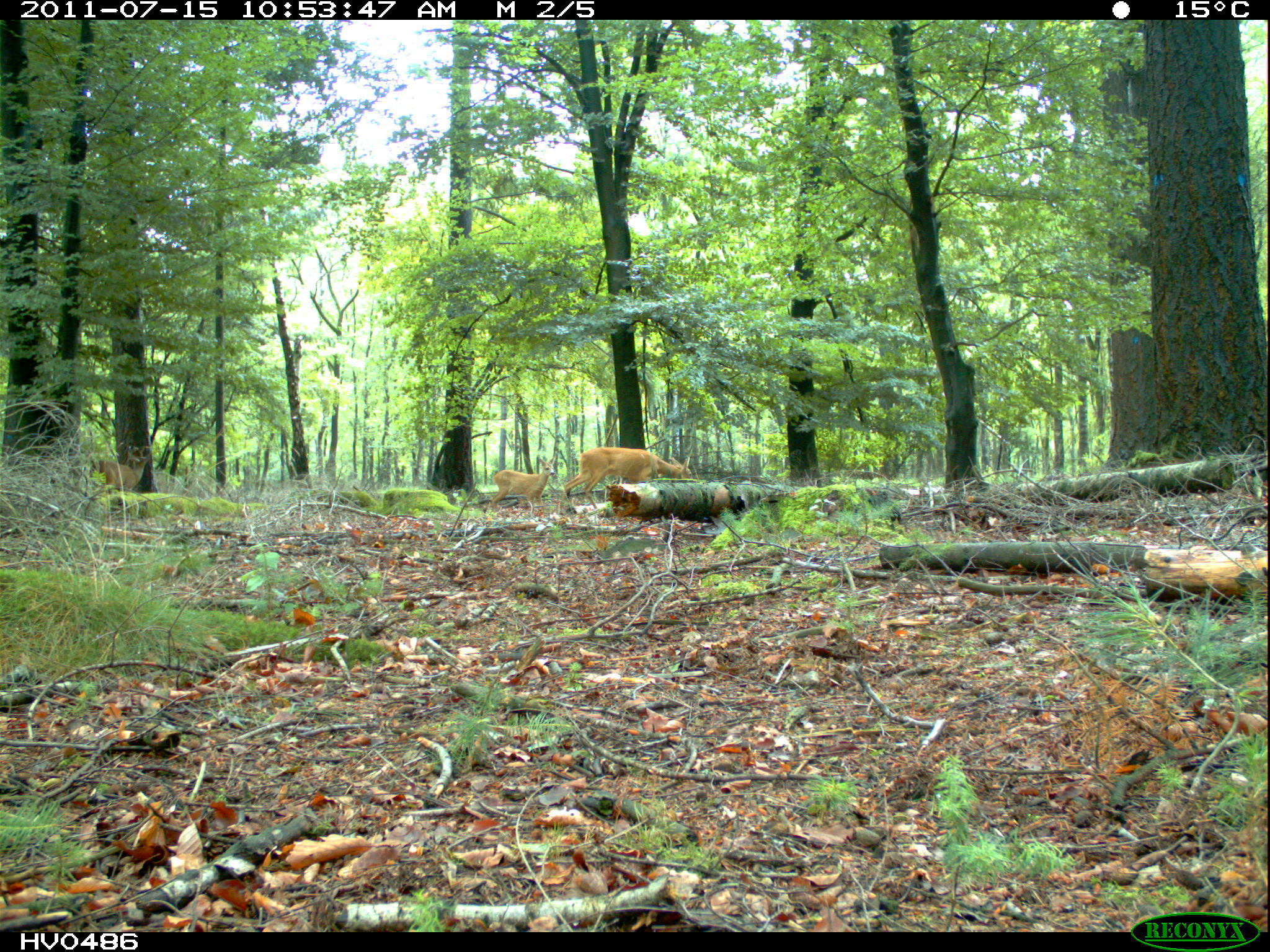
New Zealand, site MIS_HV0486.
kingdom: Animalia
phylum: Chordata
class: Mammalia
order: Artiodactyla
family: Cervidae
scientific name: Cervidae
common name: deer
Deer (Cervidae).